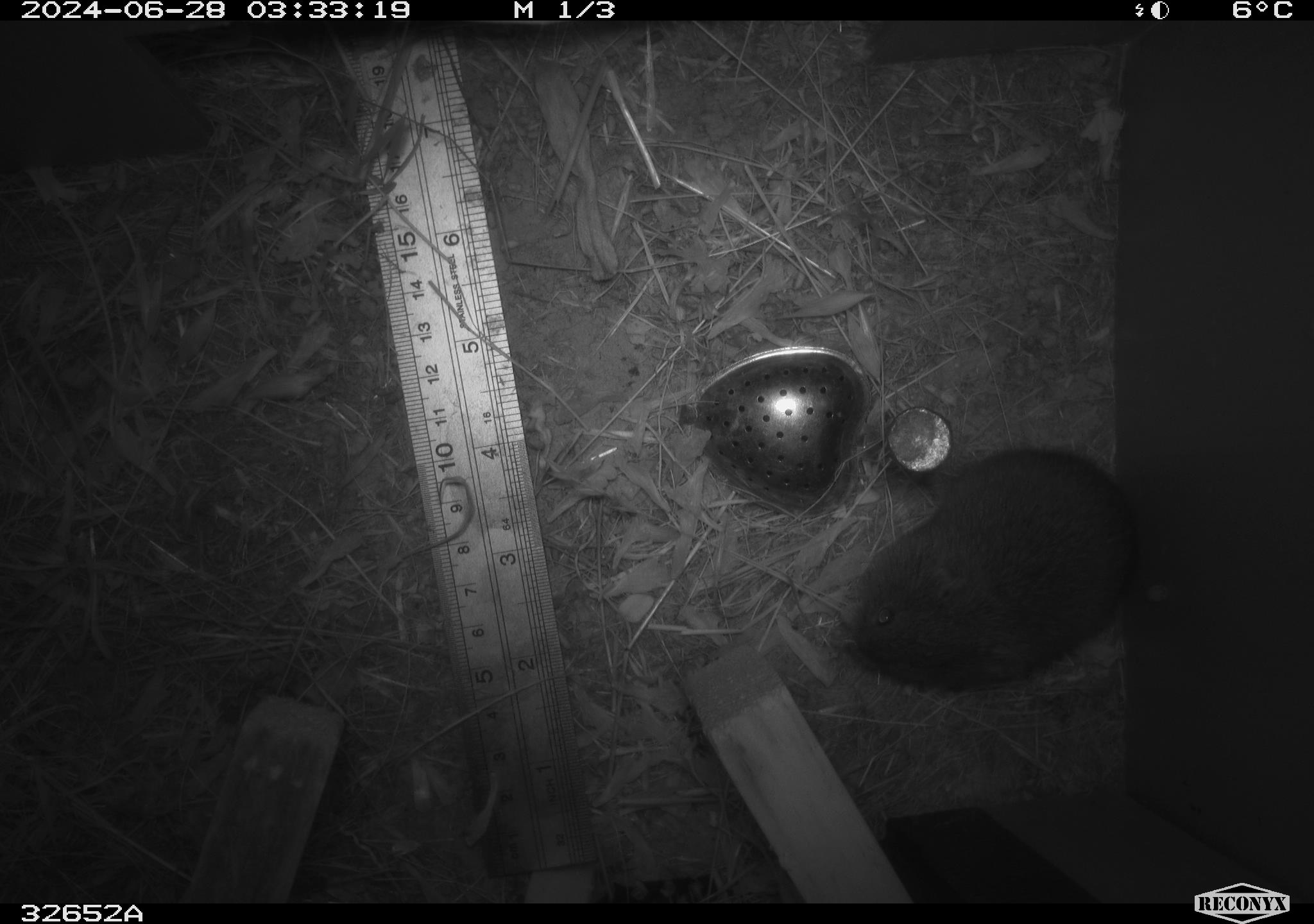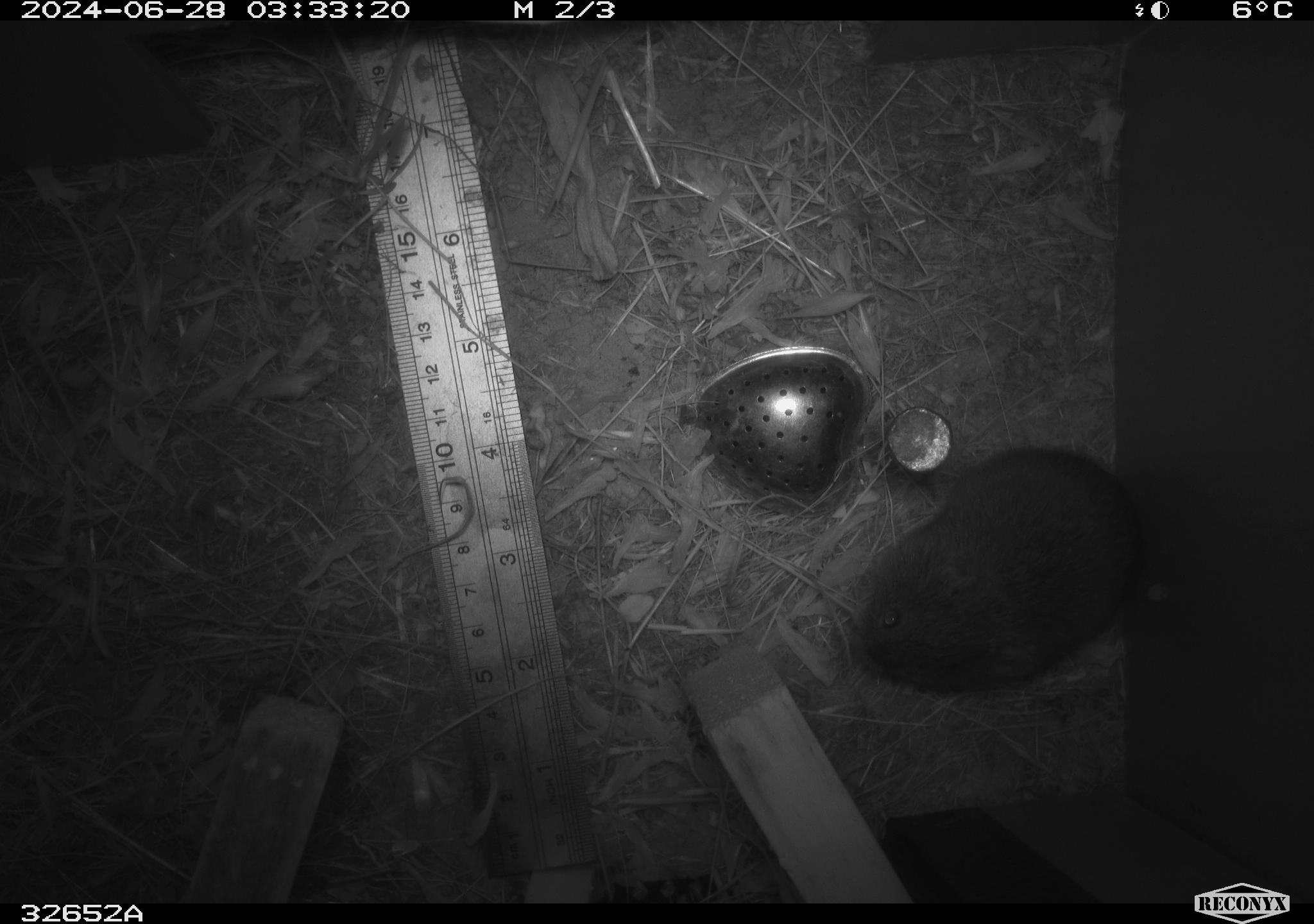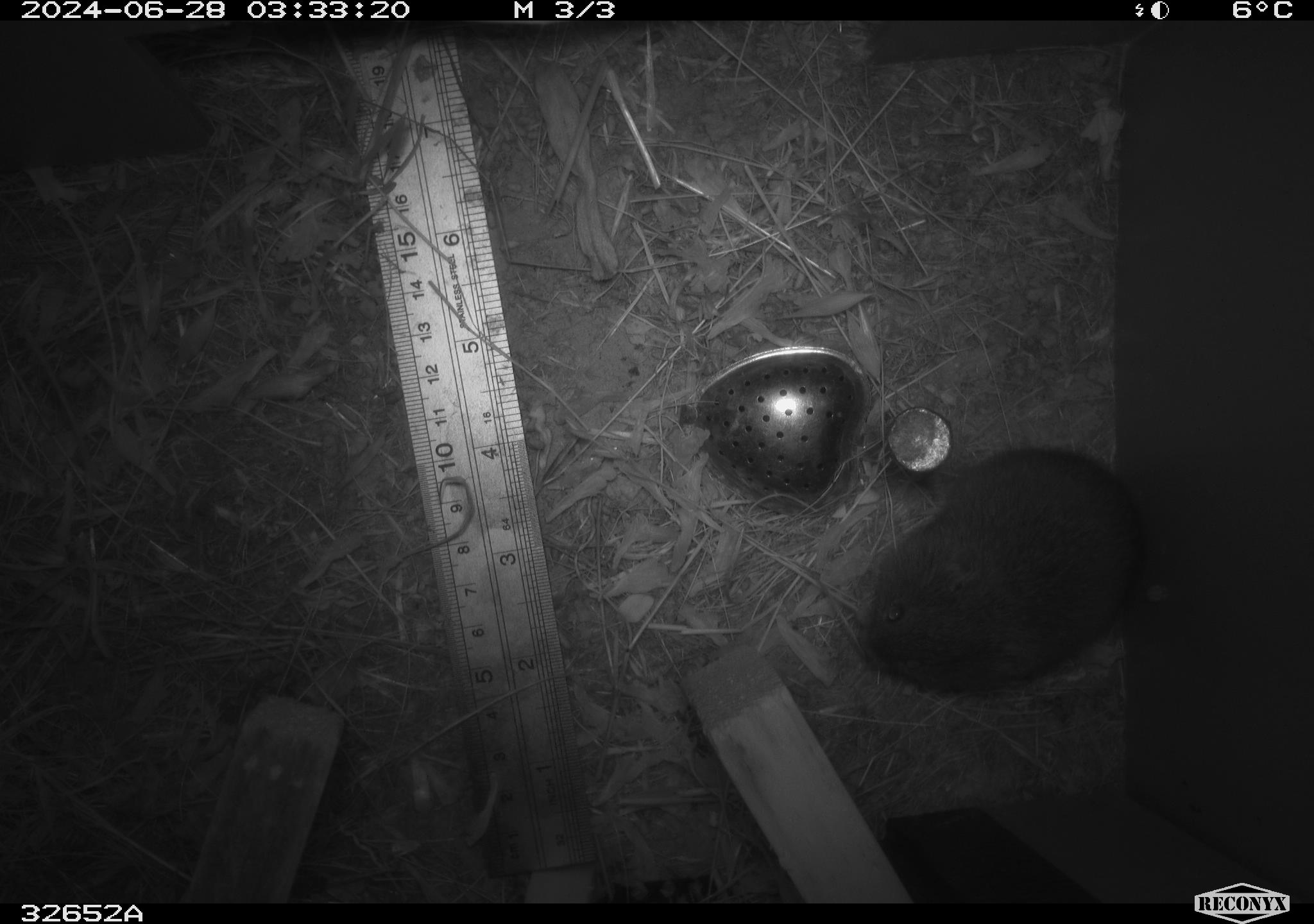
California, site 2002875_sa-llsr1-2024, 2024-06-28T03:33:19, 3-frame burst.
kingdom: Animalia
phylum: Chordata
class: Mammalia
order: Rodentia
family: Cricetidae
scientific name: Arvicolinae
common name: voles, lemmings, and muskrats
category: arvicolinae subfamily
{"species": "arvicolinae subfamily (voles, lemmings, and muskrats) (Arvicolinae)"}